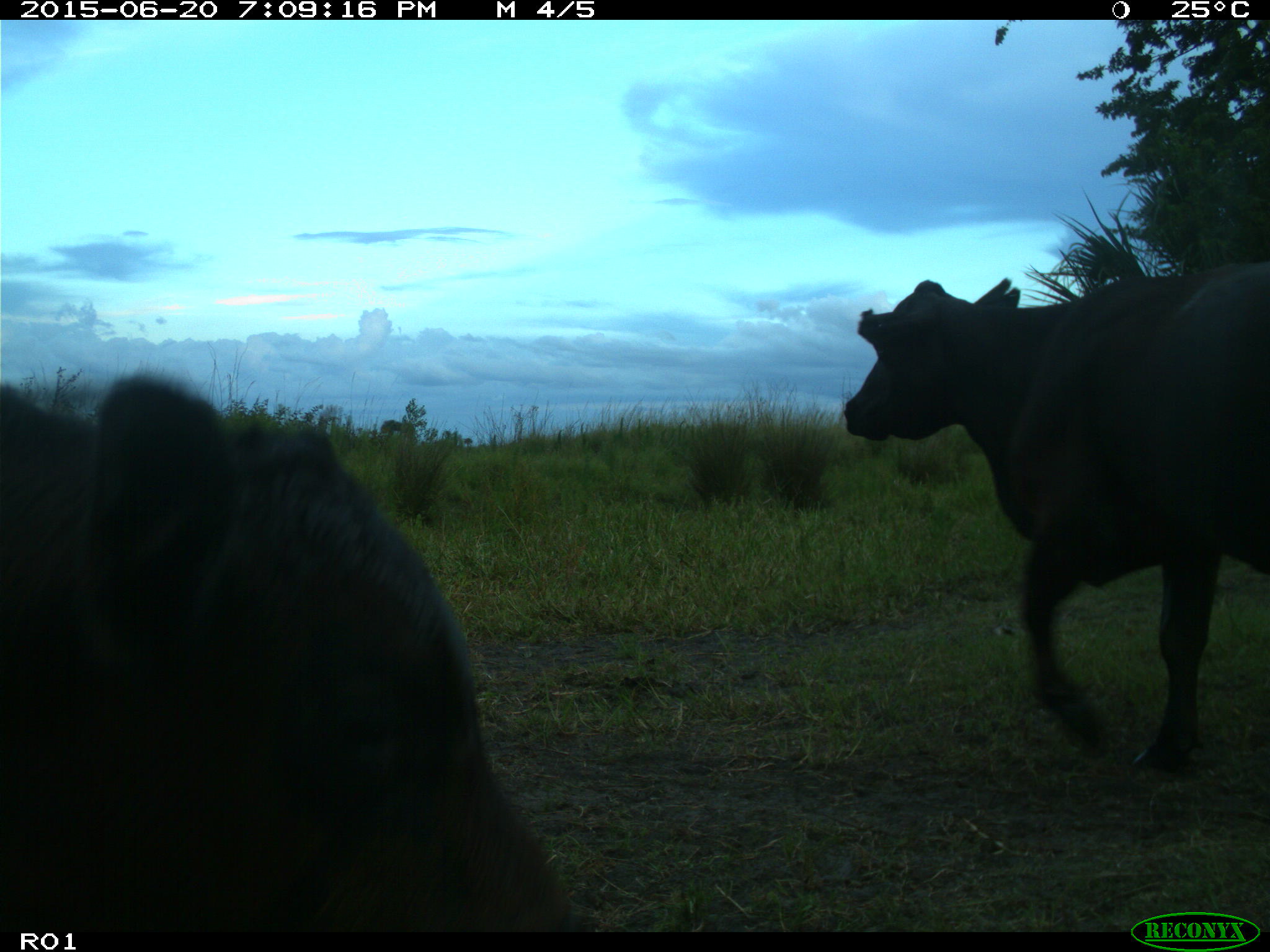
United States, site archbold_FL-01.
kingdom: Animalia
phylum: Chordata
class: Mammalia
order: Artiodactyla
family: Bovidae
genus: Bos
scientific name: Bos taurus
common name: domestic cow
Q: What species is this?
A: Bos taurus (domestic cow).